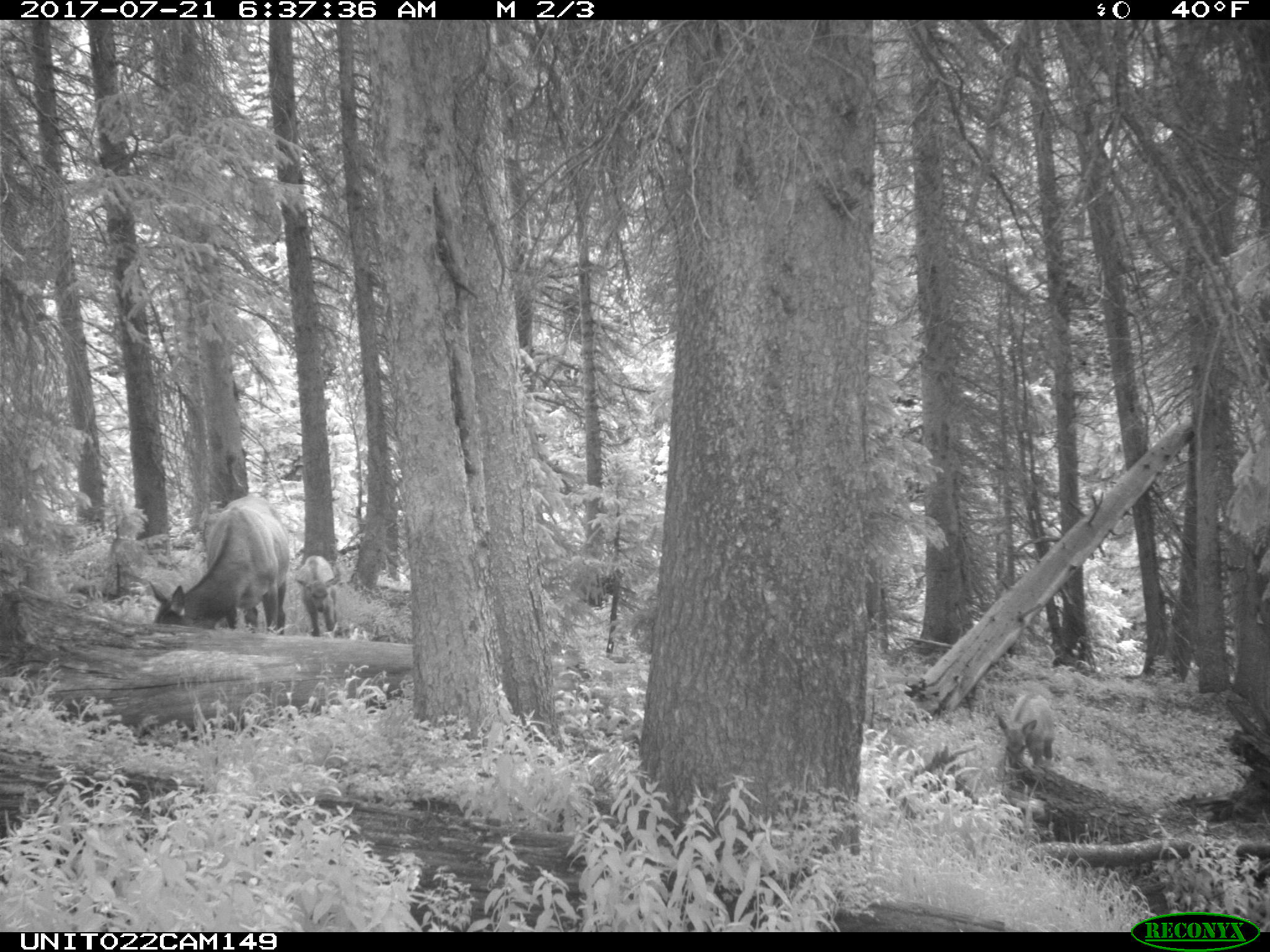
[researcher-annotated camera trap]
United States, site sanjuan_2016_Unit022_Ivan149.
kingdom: Animalia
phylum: Chordata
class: Mammalia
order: Artiodactyla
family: Cervidae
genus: Cervus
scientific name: Cervus elaphus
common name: red deer